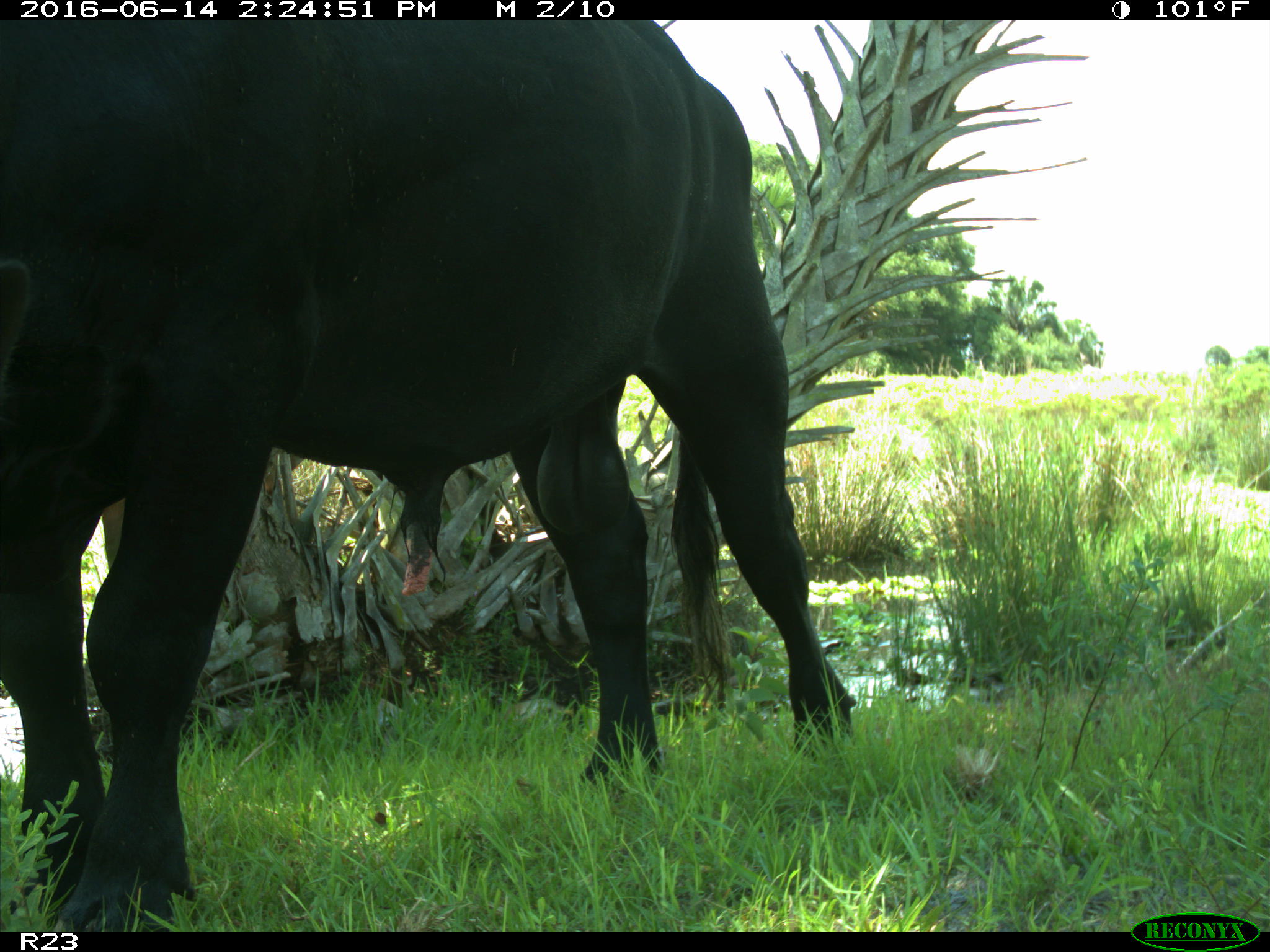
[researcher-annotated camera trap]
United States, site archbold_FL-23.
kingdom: Animalia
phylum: Chordata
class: Mammalia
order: Artiodactyla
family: Bovidae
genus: Bos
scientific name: Bos taurus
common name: domestic cow